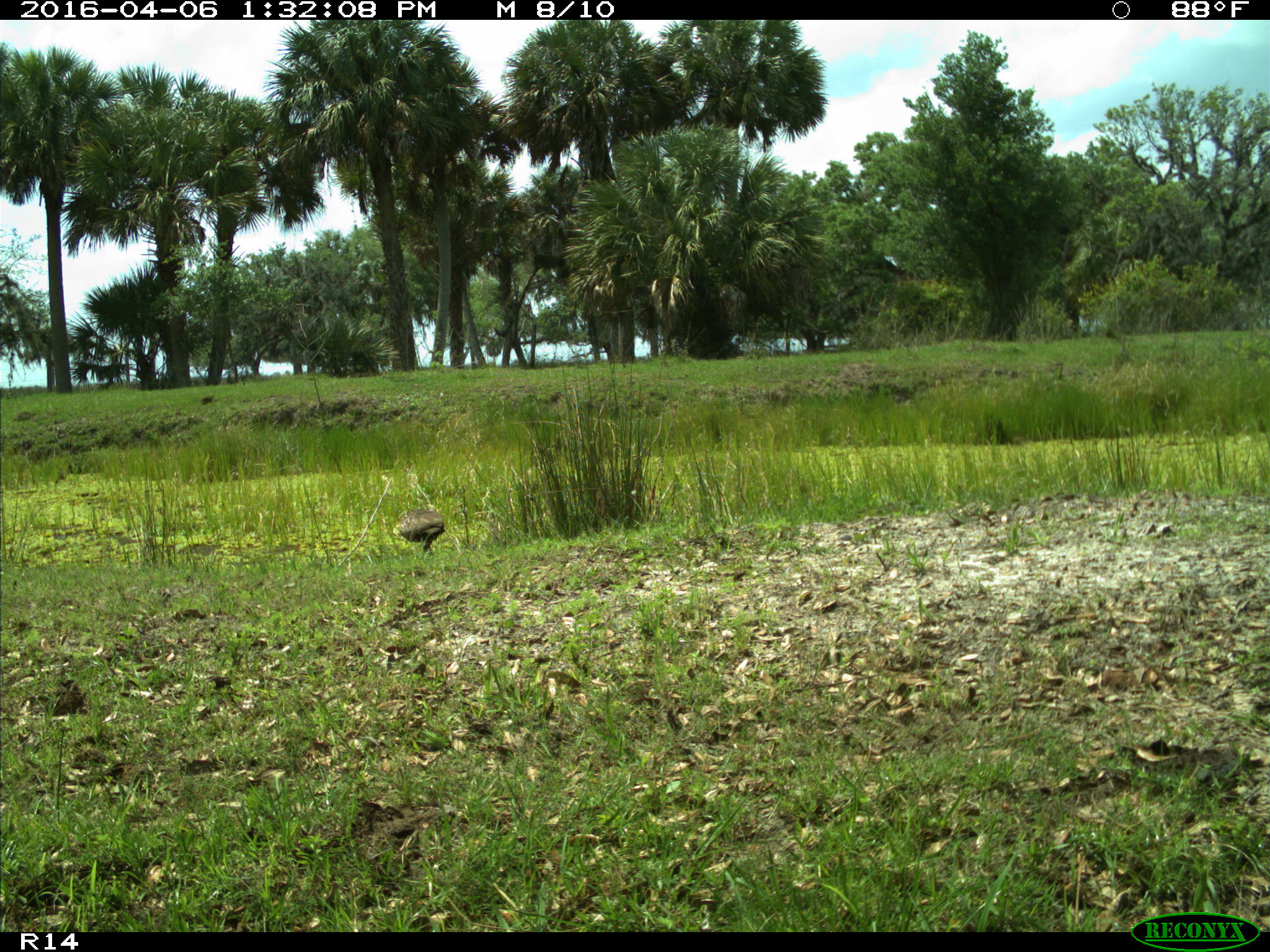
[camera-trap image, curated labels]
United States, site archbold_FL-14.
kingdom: Animalia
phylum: Chordata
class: Aves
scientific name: Aves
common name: birds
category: unidentified bird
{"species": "unidentified bird (birds) (Aves)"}